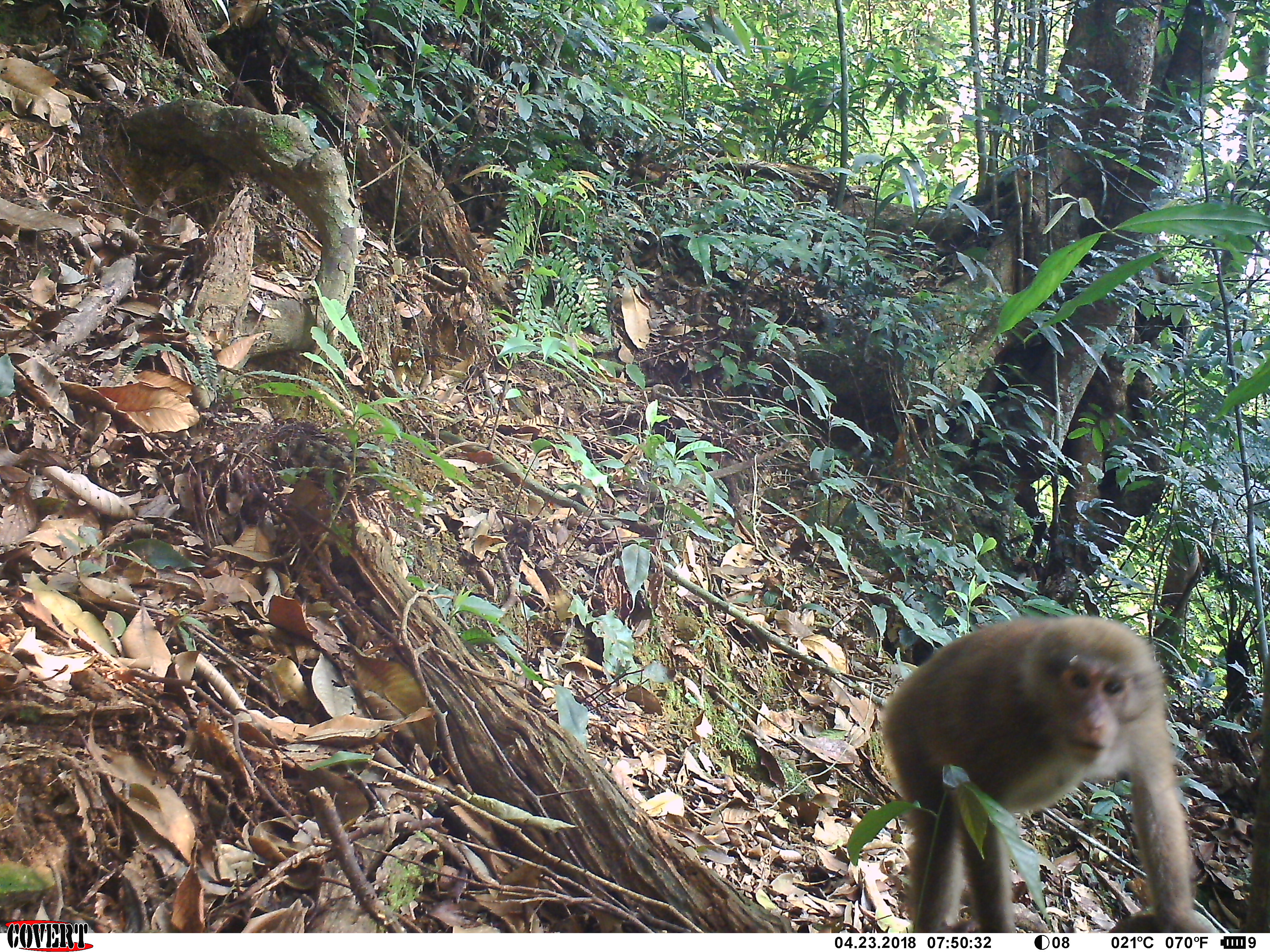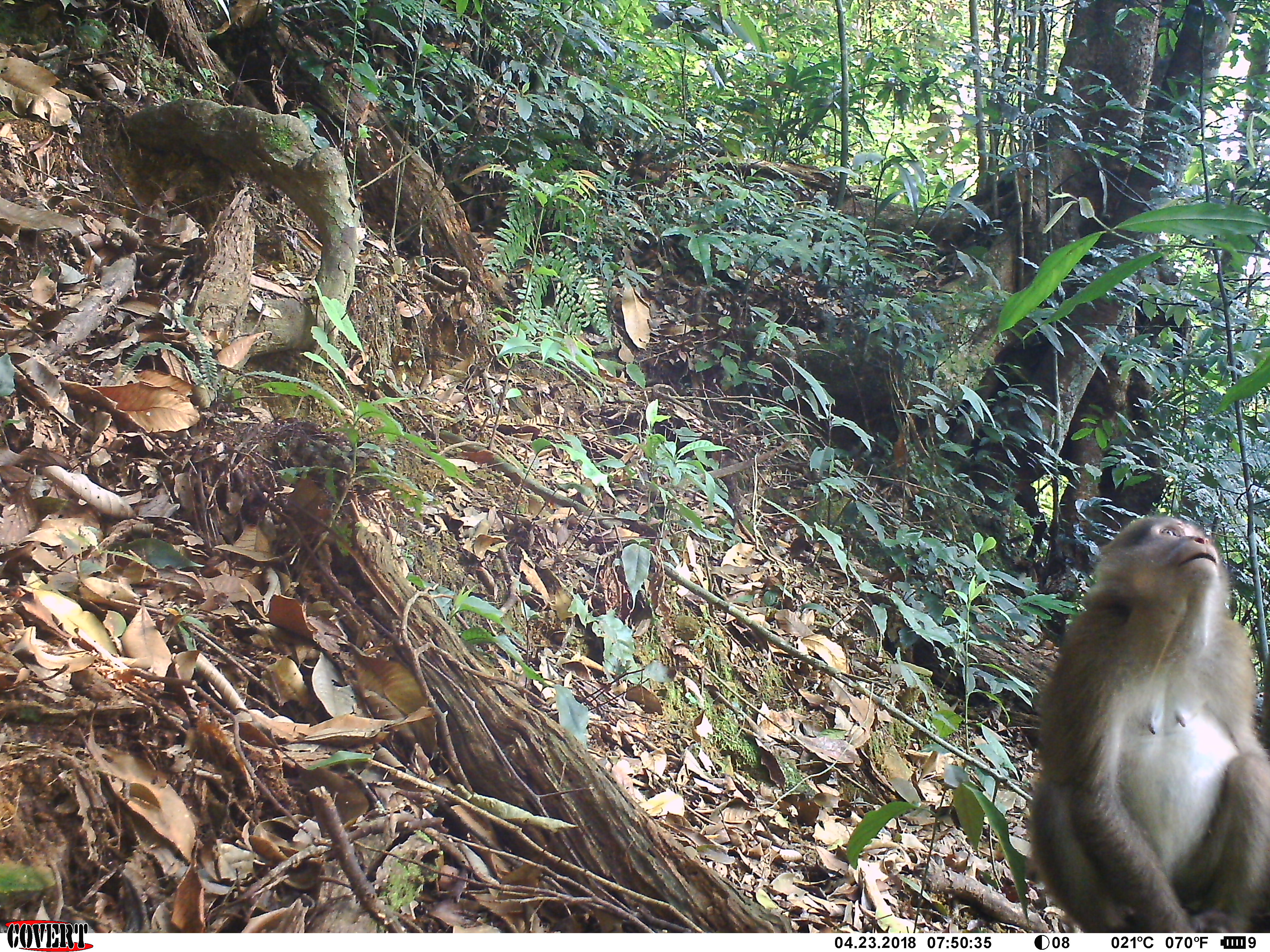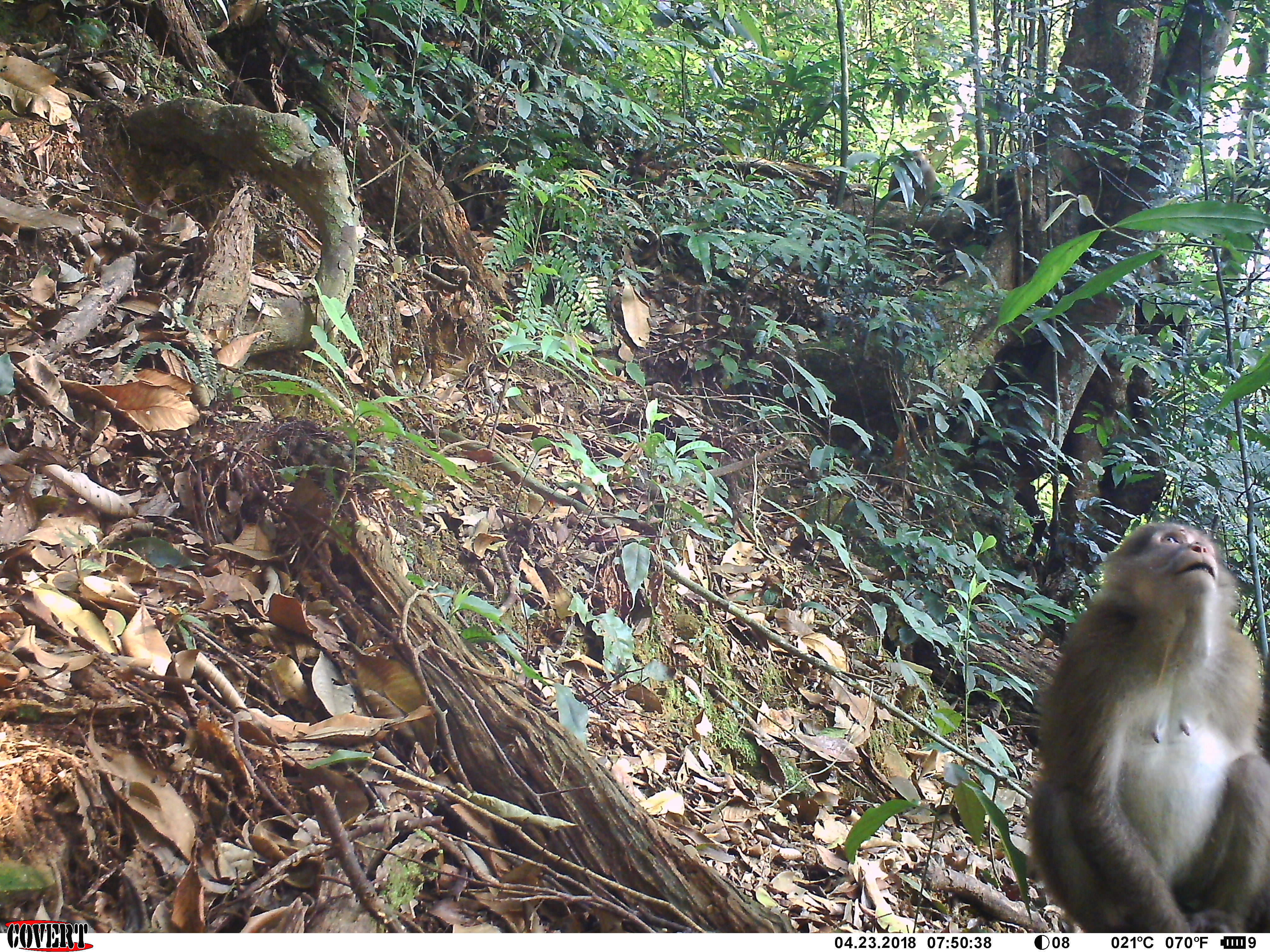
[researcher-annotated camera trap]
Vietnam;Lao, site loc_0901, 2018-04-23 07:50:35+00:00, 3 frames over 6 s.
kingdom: Animalia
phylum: Chordata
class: Mammalia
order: Primates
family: Cercopithecidae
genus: Macaca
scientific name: Macaca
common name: macaque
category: macaque not stump tailed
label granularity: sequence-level